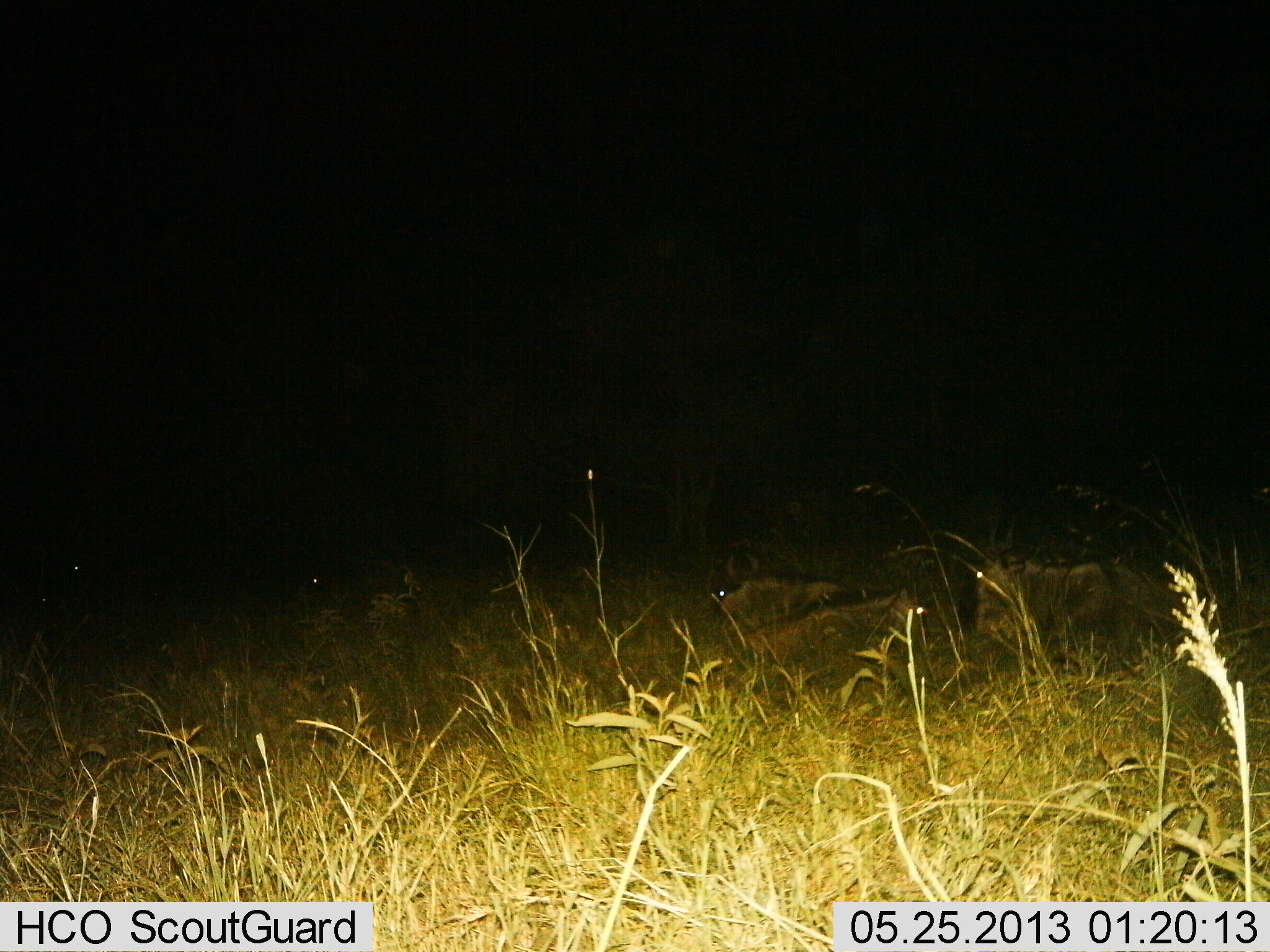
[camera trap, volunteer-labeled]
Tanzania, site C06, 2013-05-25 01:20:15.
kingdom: Animalia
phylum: Chordata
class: Mammalia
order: Artiodactyla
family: Bovidae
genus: Connochaetes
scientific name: Connochaetes taurinus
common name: blue wildebeest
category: wildebeest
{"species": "wildebeest (blue wildebeest) (Connochaetes taurinus)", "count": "3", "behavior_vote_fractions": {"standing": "8%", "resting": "92%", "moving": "8%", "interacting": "0%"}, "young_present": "0%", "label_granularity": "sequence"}